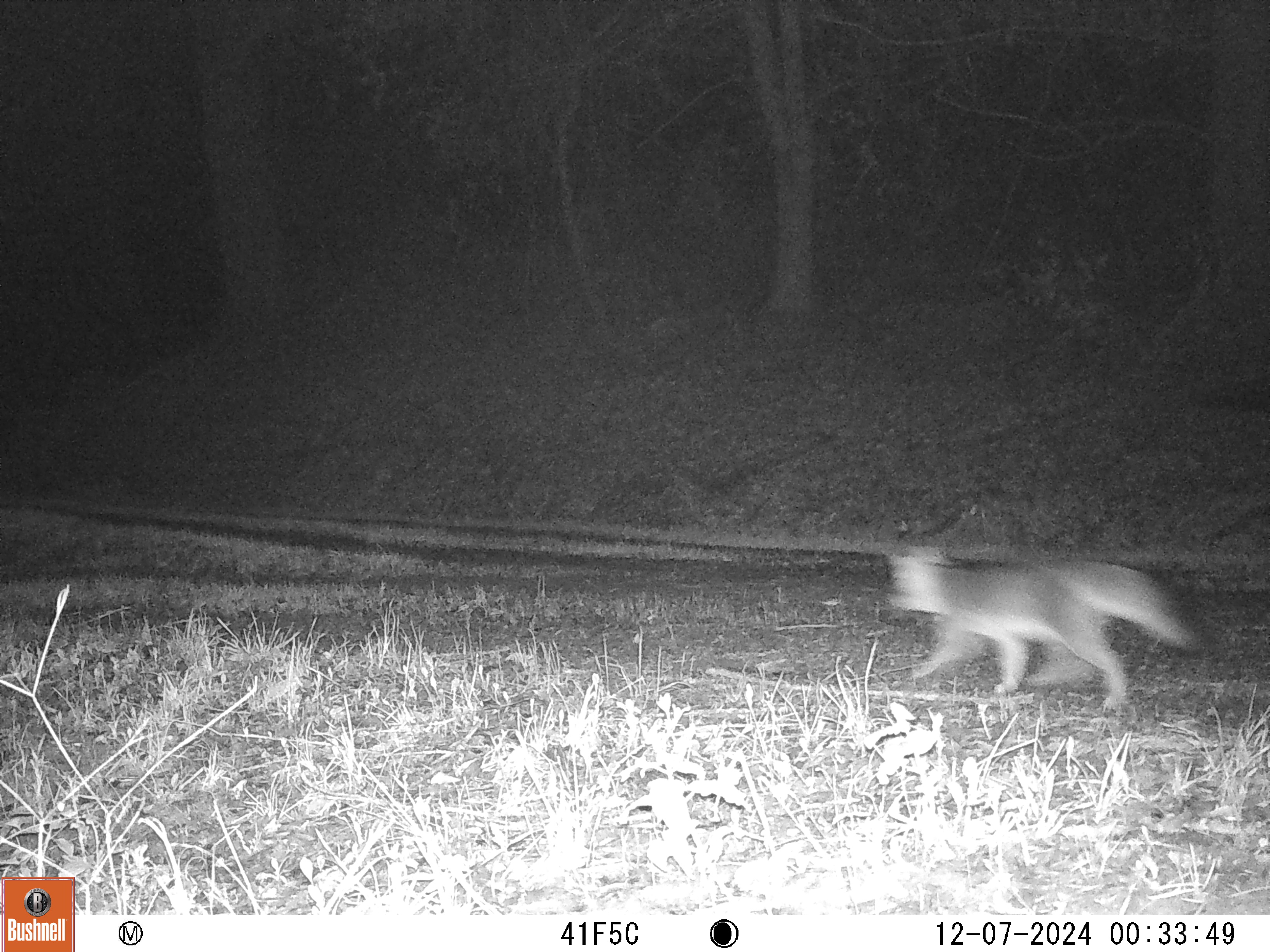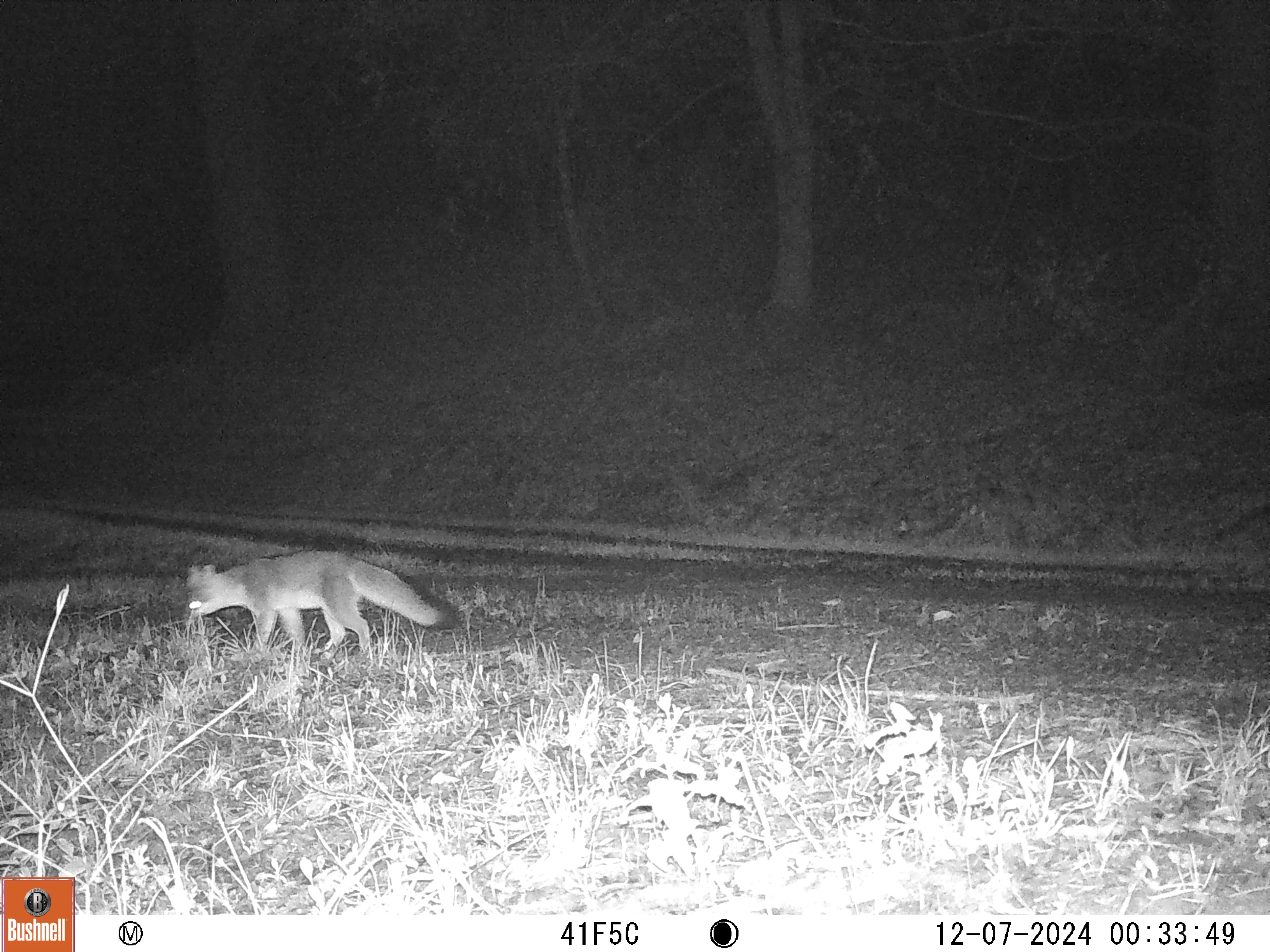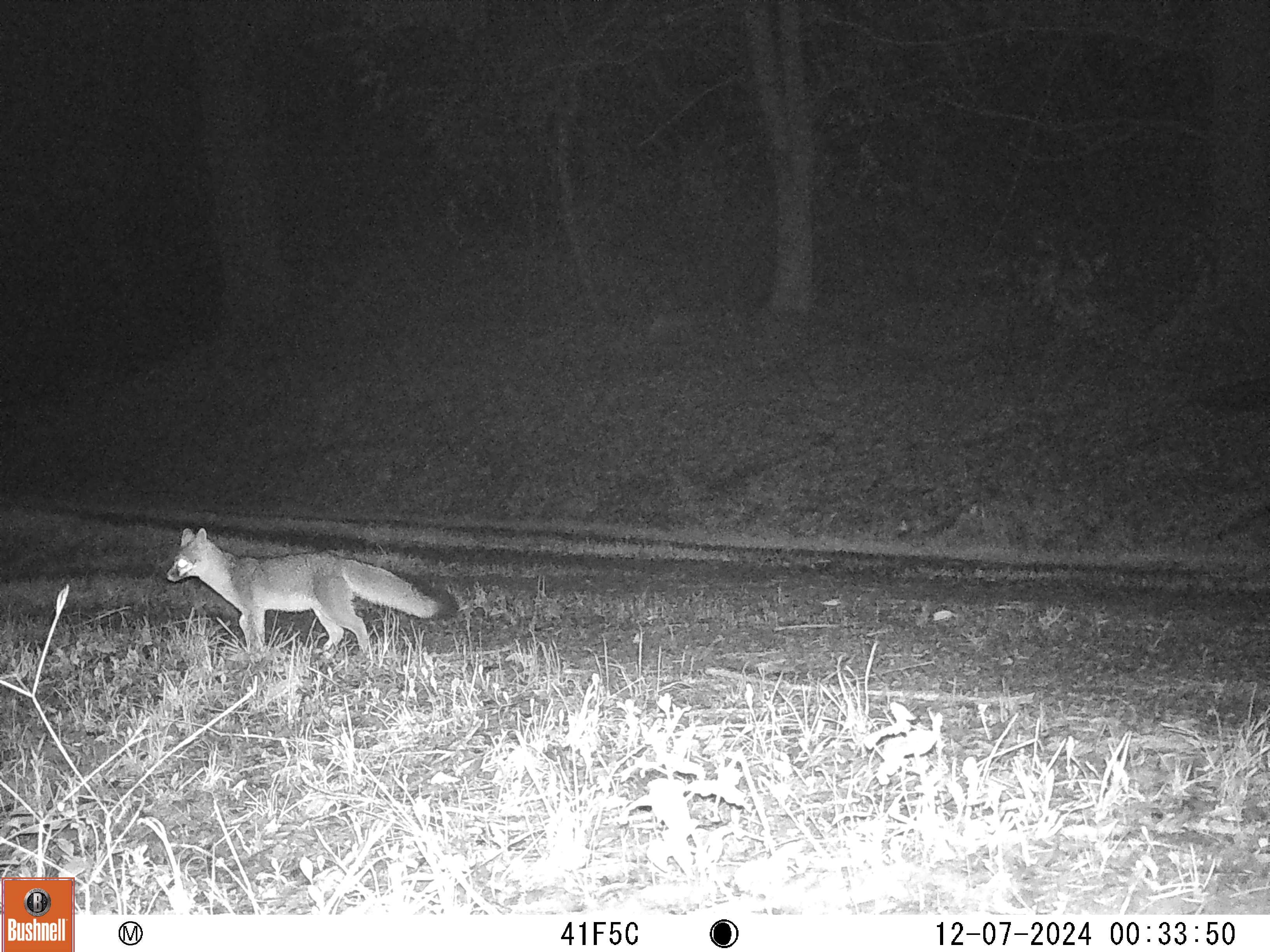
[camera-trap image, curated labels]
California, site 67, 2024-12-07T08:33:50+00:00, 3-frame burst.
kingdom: Animalia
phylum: Chordata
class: Mammalia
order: Carnivora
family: Canidae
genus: Urocyon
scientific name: Urocyon cinereoargenteus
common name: gray fox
Gray fox (Urocyon cinereoargenteus).